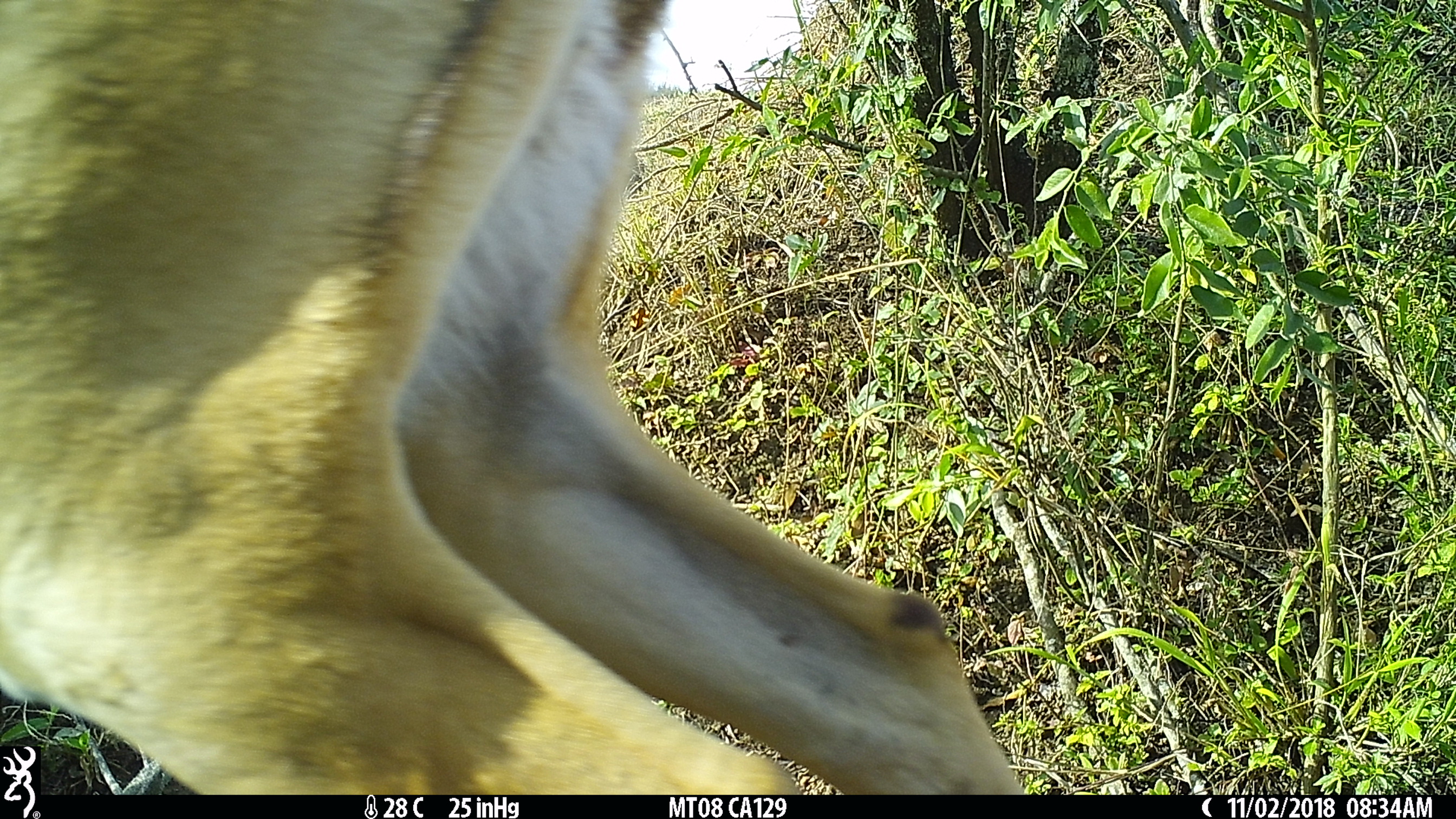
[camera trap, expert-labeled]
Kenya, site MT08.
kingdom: Animalia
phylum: Chordata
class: Mammalia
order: Artiodactyla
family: Bovidae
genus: Aepyceros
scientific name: Aepyceros melampus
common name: impala